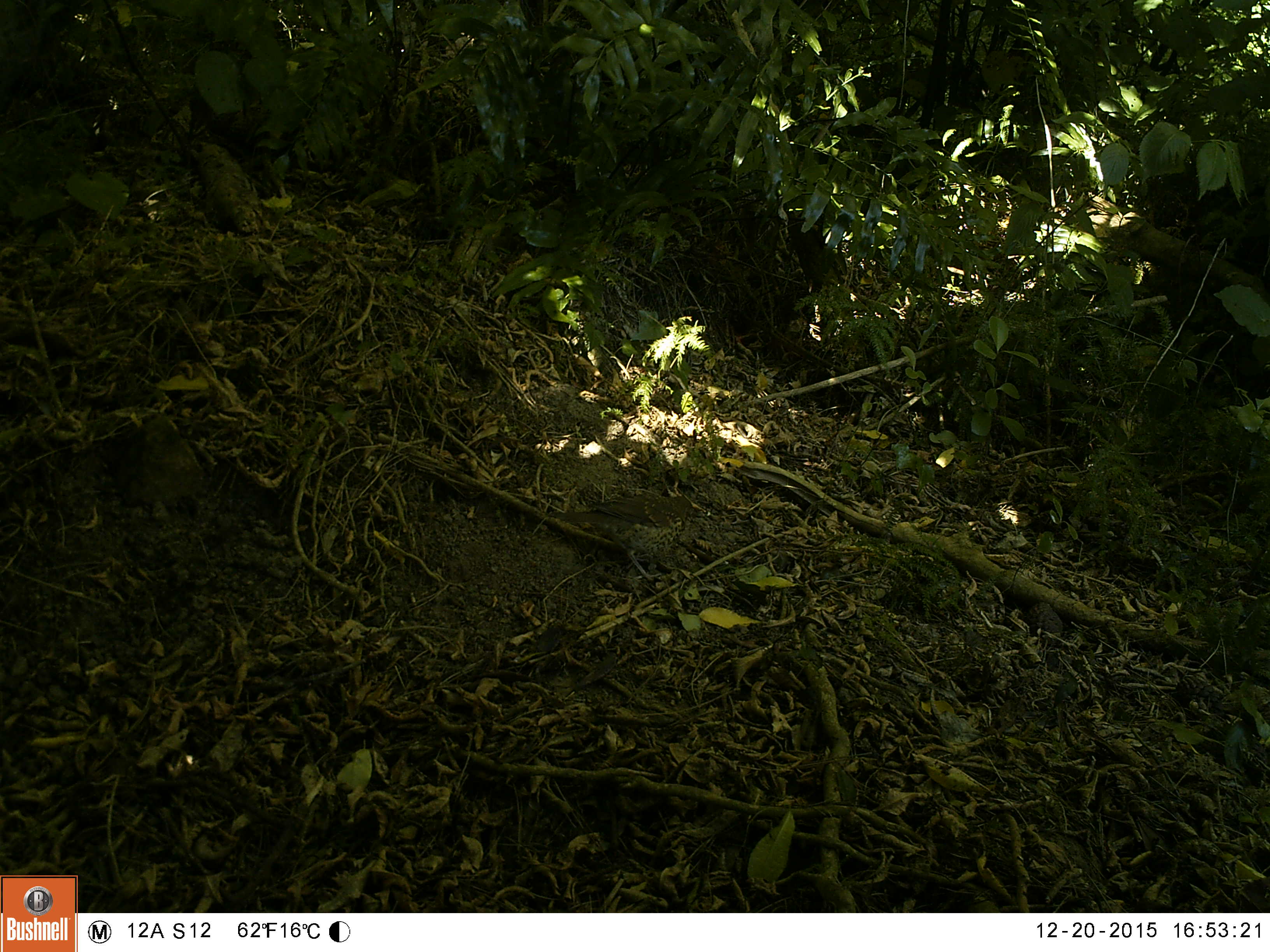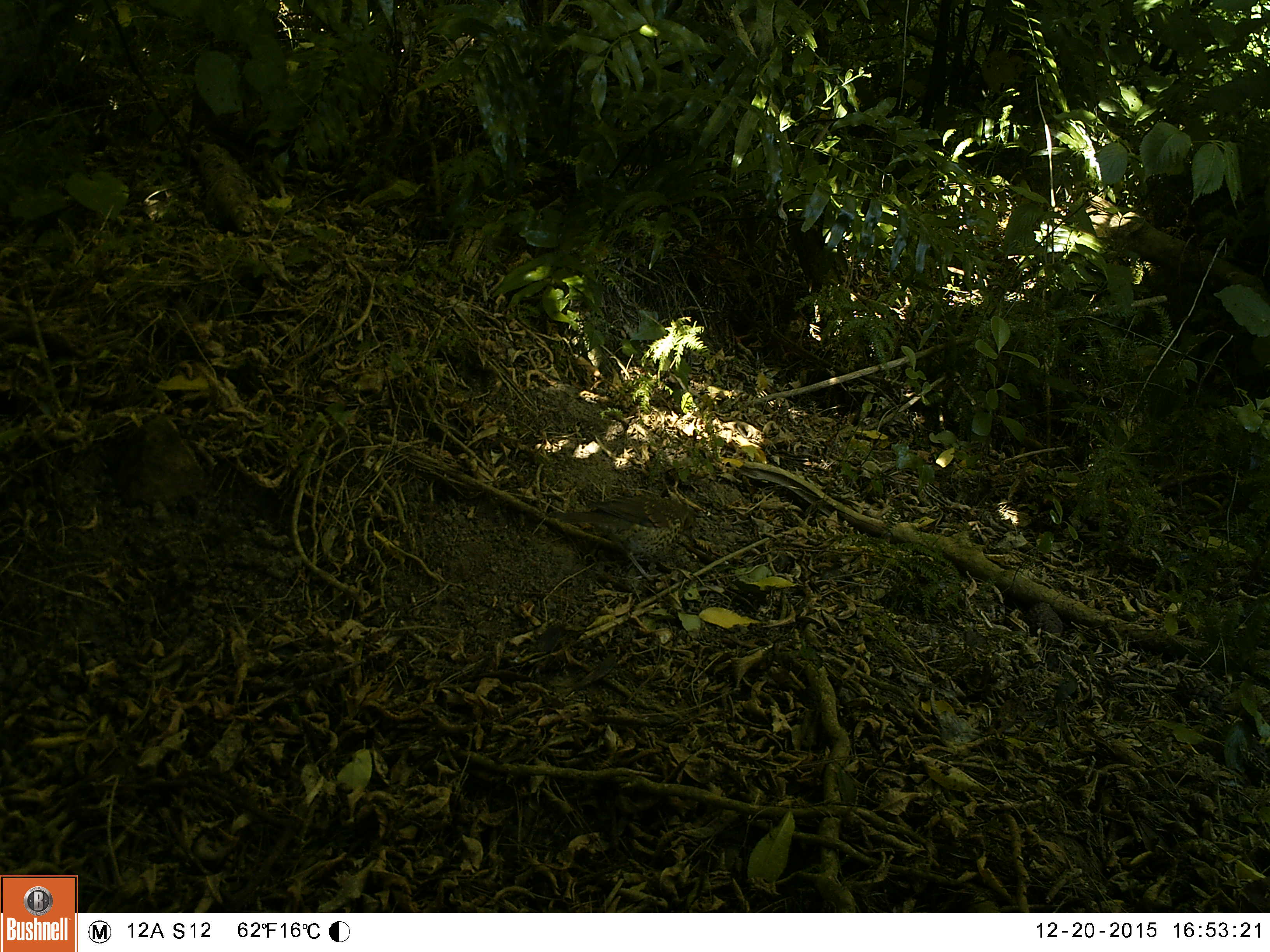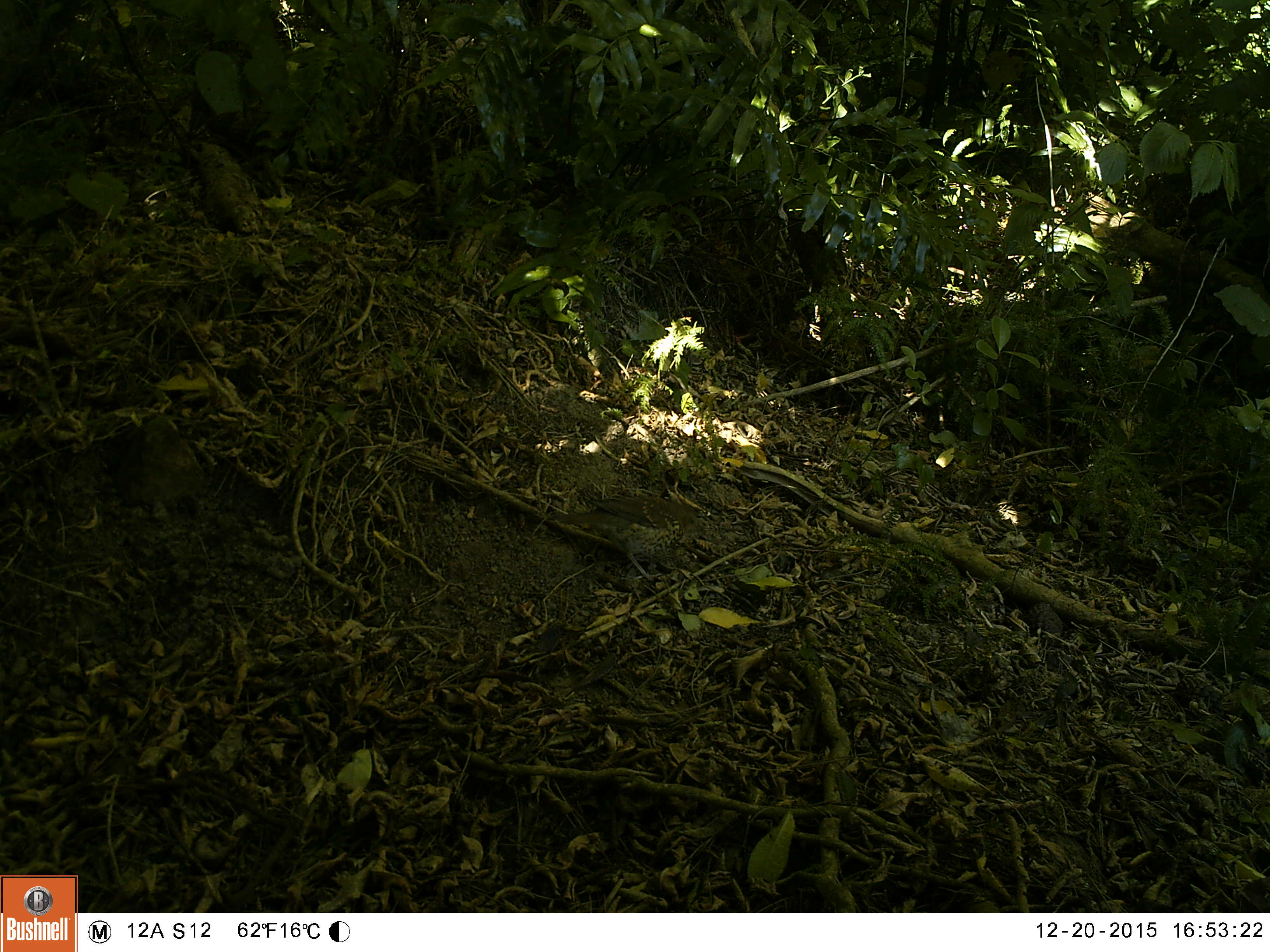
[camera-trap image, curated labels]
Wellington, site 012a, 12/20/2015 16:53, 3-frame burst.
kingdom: Animalia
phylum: Chordata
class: Aves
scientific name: Aves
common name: bird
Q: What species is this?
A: Bird (Aves).